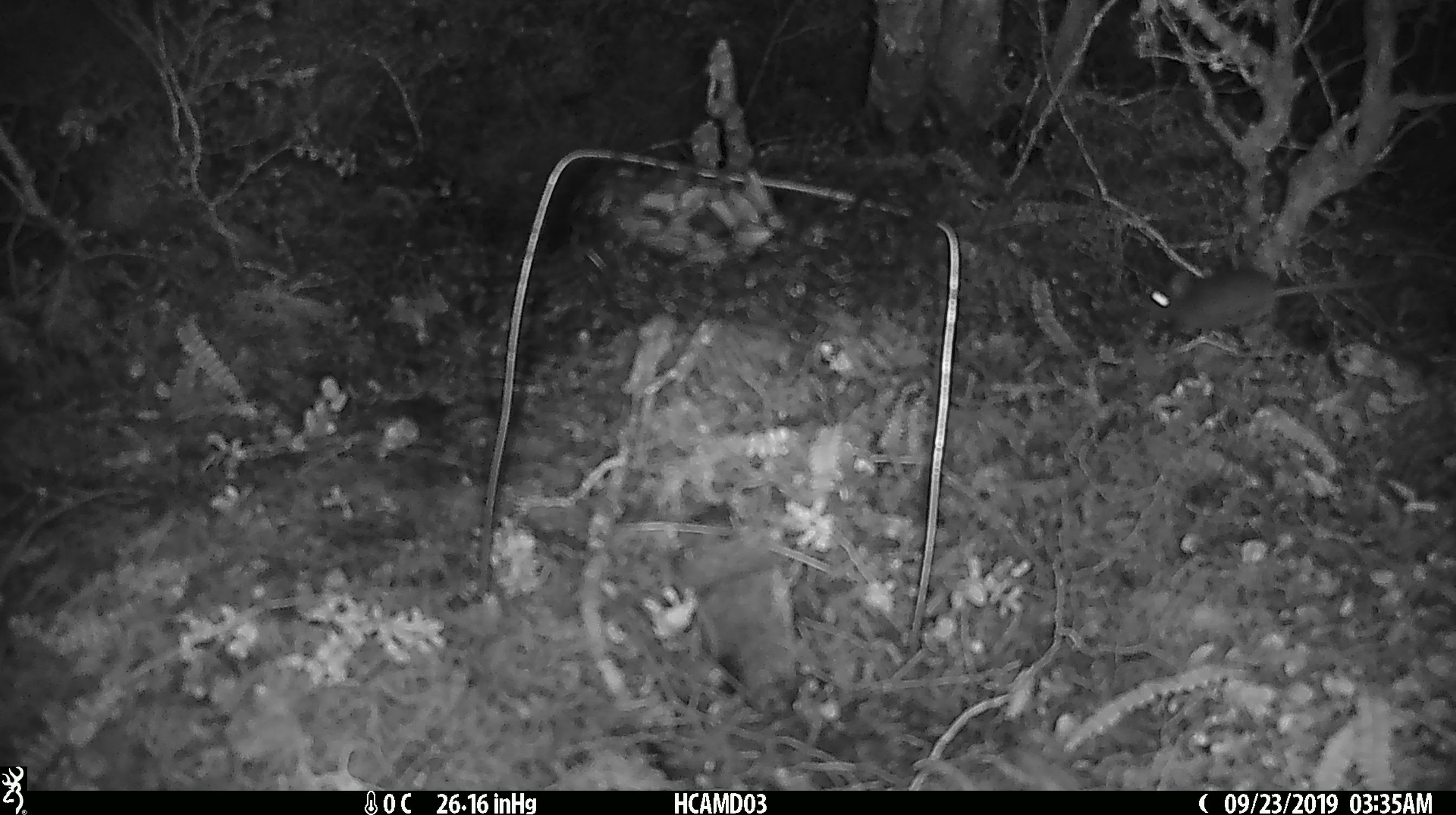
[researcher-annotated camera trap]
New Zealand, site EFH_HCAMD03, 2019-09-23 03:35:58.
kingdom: Animalia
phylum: Chordata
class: Mammalia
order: Rodentia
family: Muridae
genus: Mus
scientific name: Mus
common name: mouse